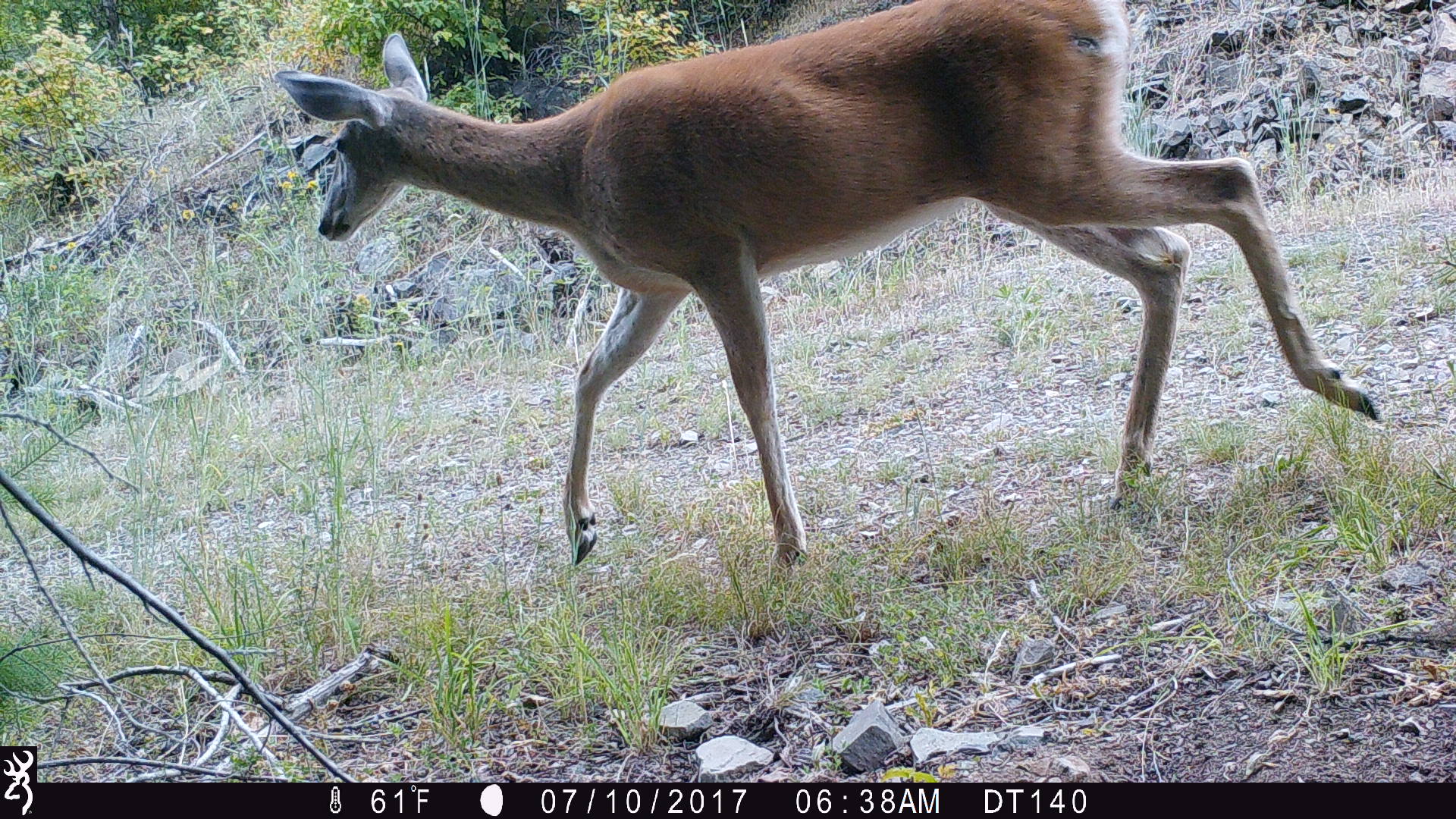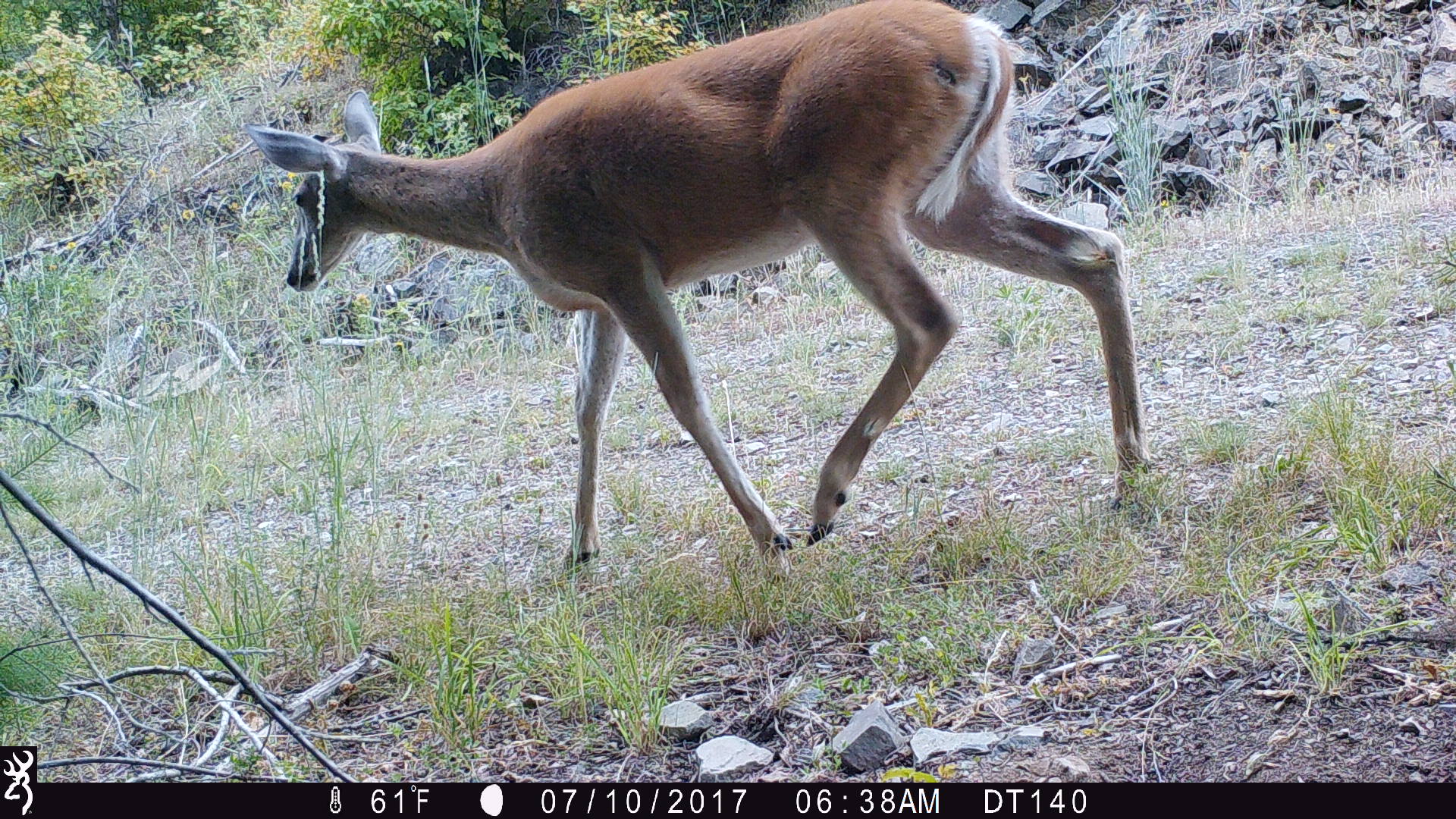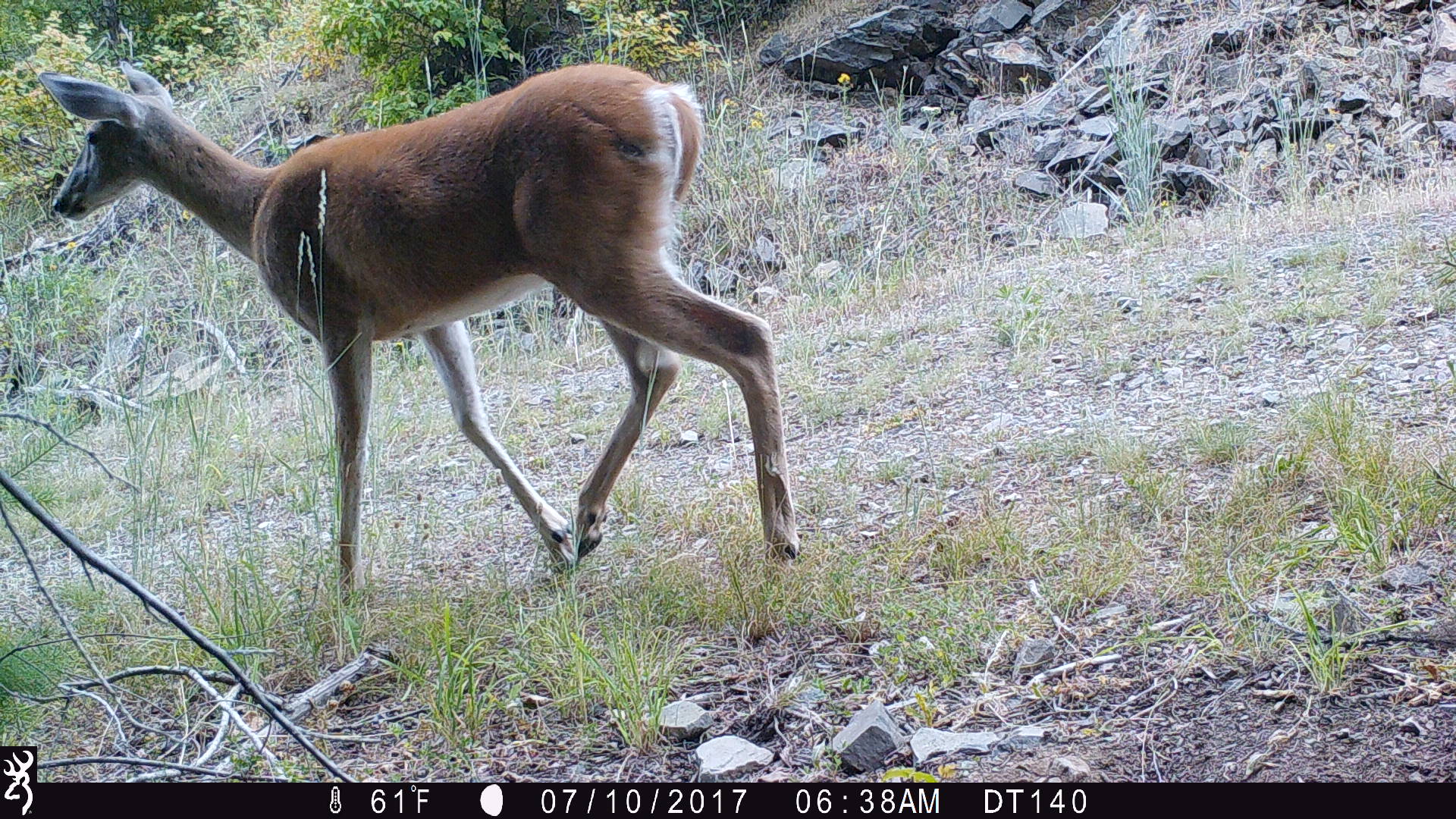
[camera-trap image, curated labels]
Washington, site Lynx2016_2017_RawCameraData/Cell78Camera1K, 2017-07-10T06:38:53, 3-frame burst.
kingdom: Animalia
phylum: Chordata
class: Mammalia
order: Artiodactyla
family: Cervidae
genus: Odocoileus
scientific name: Odocoileus virginianus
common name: white-tailed deer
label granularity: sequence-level